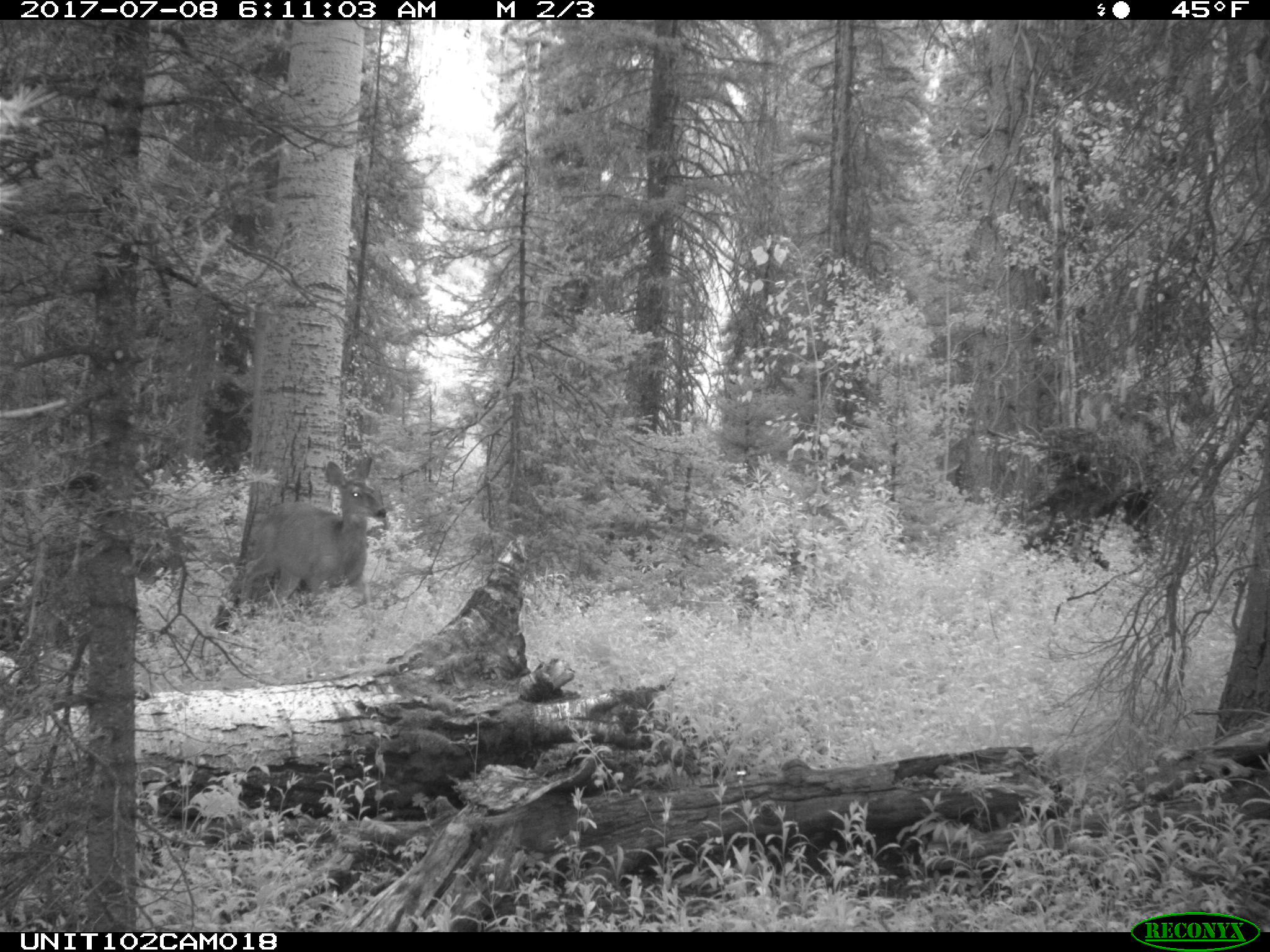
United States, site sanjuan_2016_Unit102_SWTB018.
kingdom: Animalia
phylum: Chordata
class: Mammalia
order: Artiodactyla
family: Cervidae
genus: Odocoileus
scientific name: Odocoileus hemionus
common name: mule deer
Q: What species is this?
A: Odocoileus hemionus (mule deer).